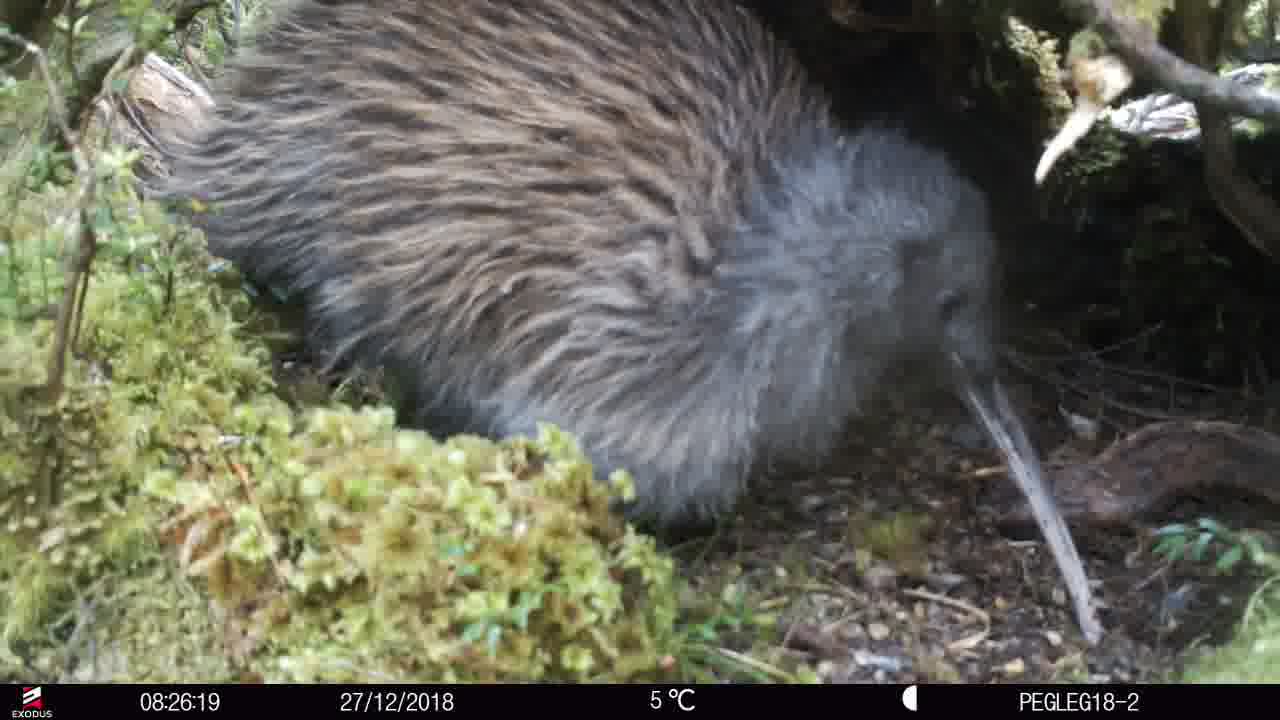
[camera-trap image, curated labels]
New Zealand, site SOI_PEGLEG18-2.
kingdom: Animalia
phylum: Chordata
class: Aves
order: Apterygiformes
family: Apterygidae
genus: Apteryx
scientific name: Apteryx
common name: kiwi